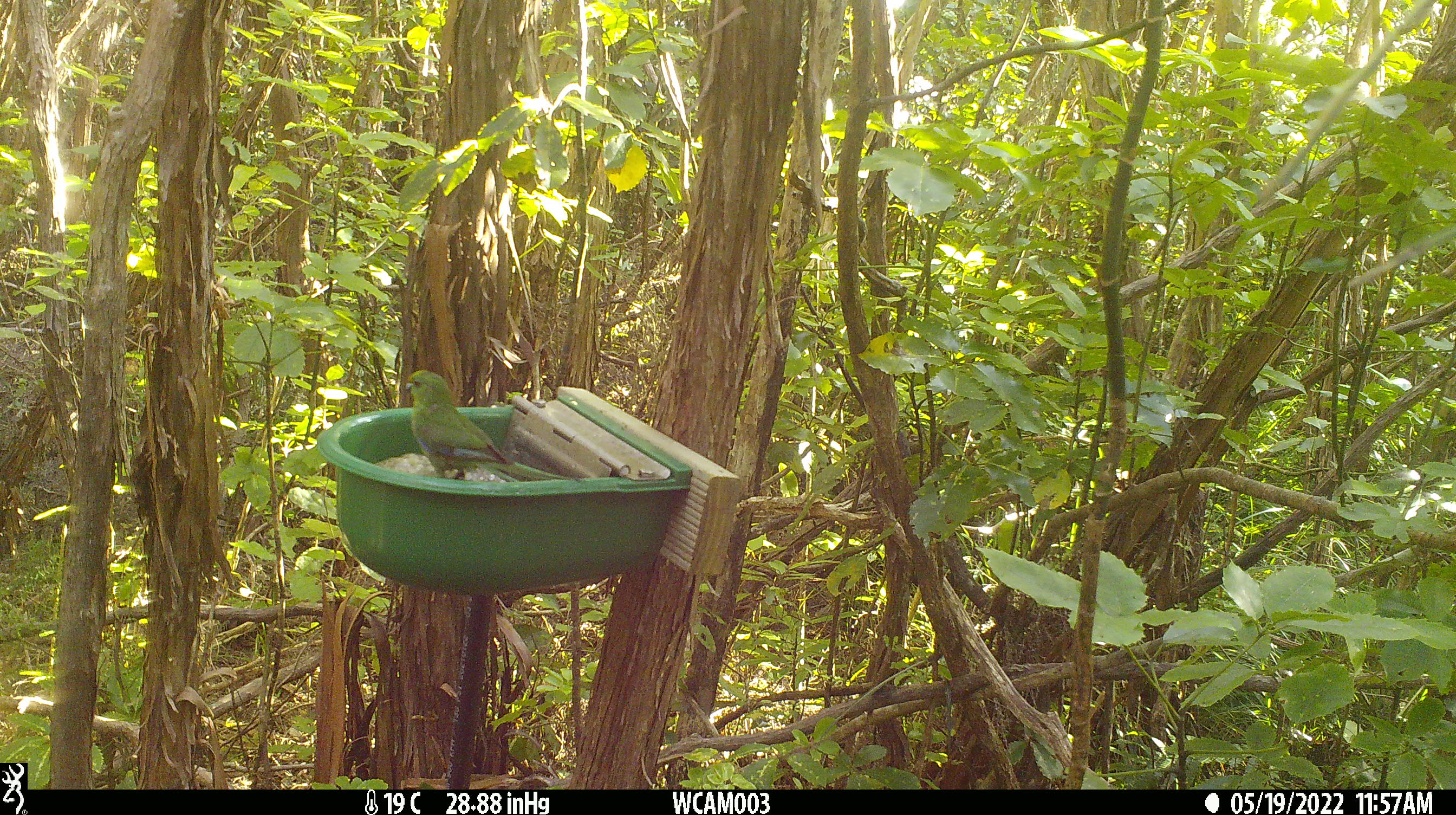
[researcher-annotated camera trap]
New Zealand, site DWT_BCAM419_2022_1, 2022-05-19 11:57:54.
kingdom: Animalia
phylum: Chordata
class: Aves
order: Psittaciformes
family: Psittaculidae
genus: Cyanoramphus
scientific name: Cyanoramphus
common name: parakeet